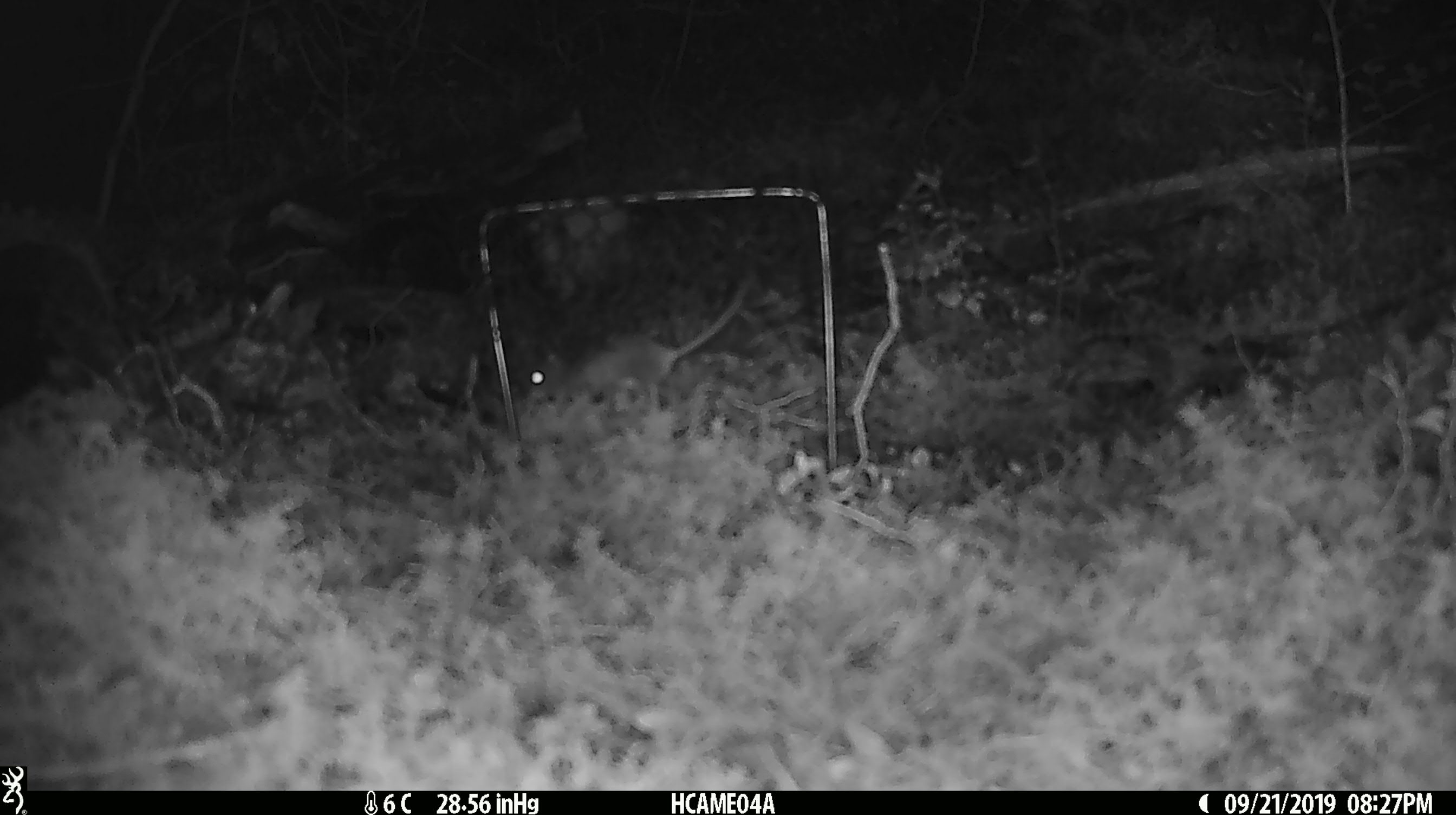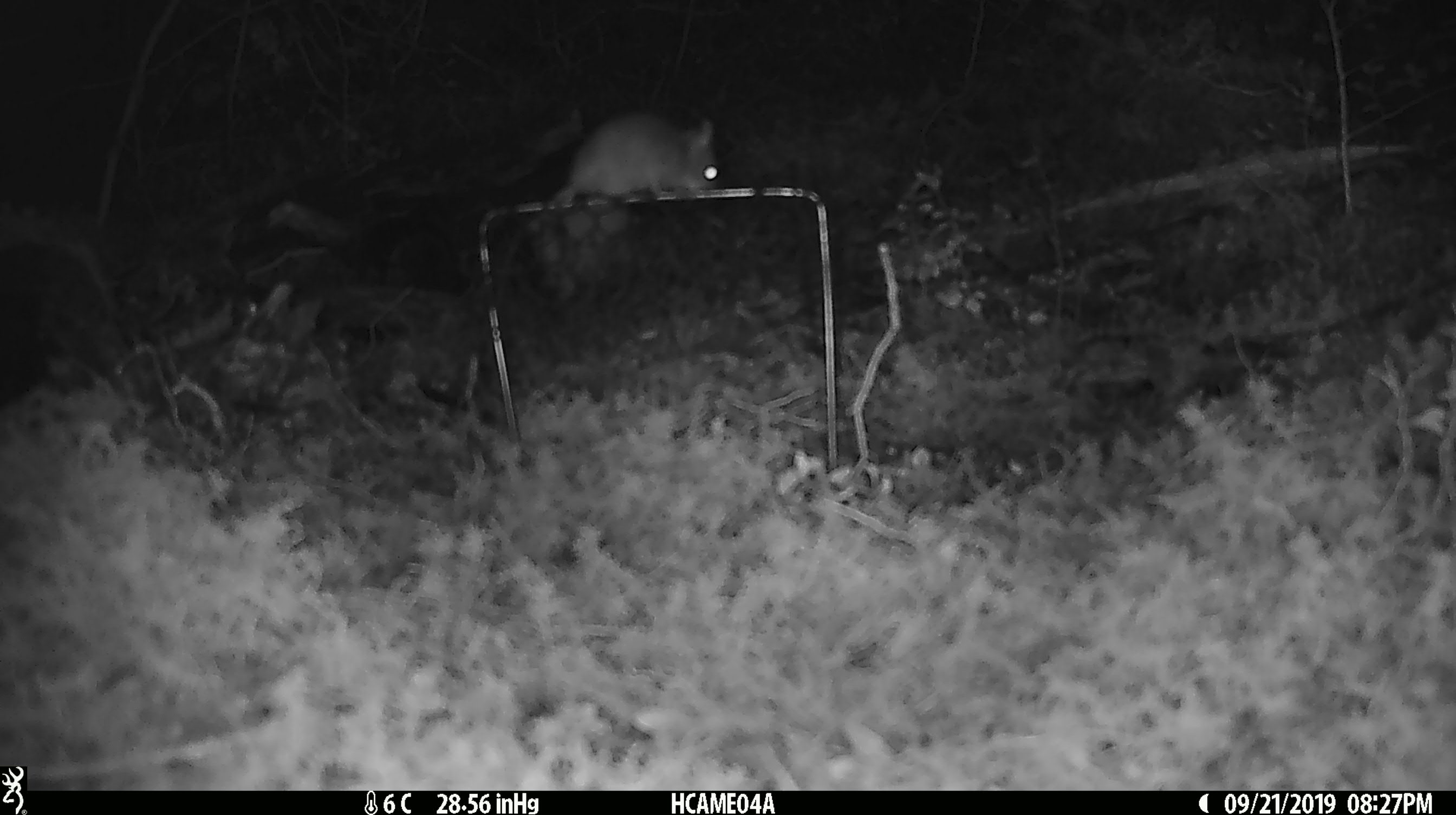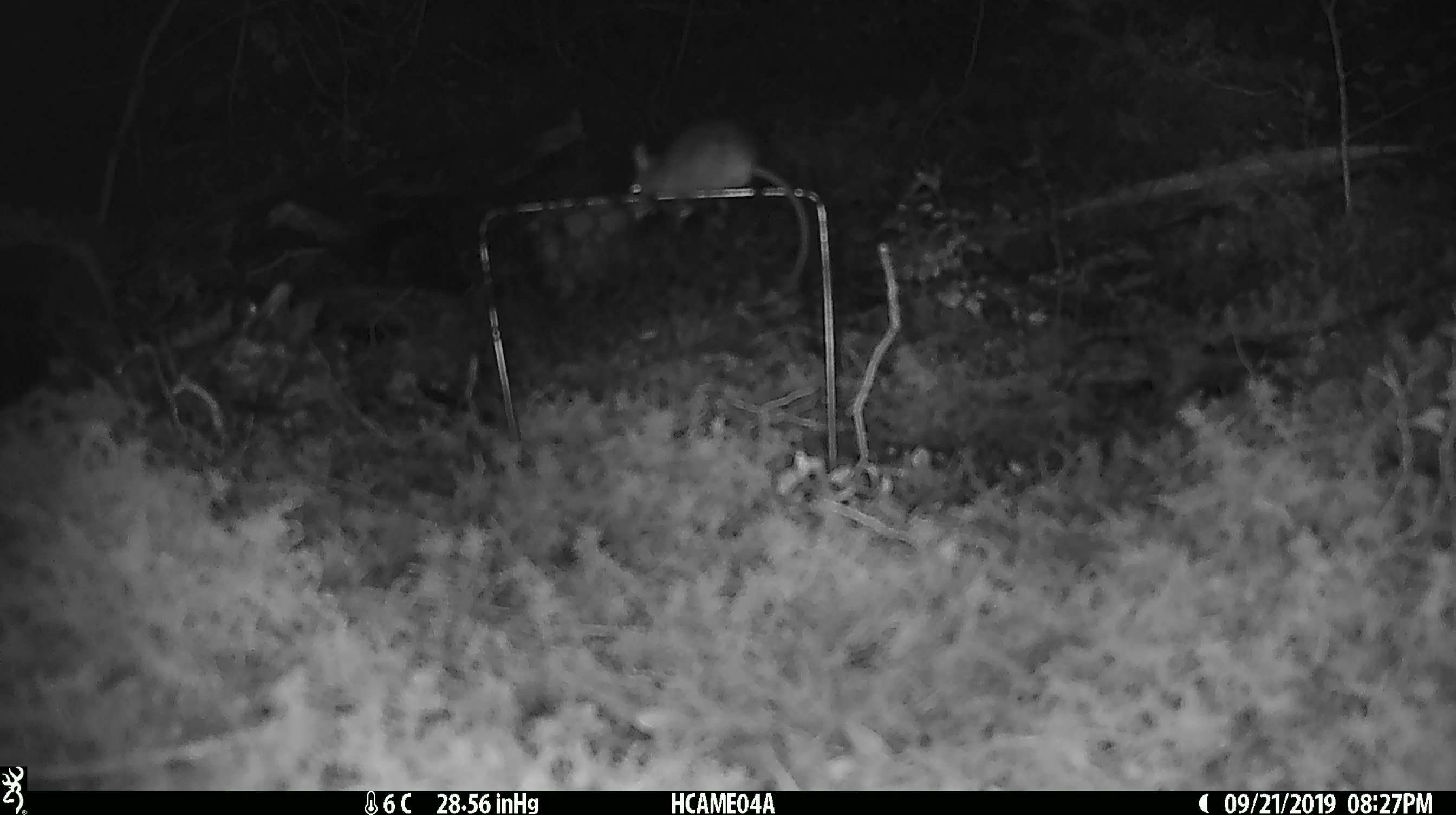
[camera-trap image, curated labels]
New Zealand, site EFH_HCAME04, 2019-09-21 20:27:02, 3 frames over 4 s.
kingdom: Animalia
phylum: Chordata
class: Mammalia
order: Rodentia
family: Muridae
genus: Mus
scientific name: Mus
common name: mouse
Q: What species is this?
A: Mouse (Mus).